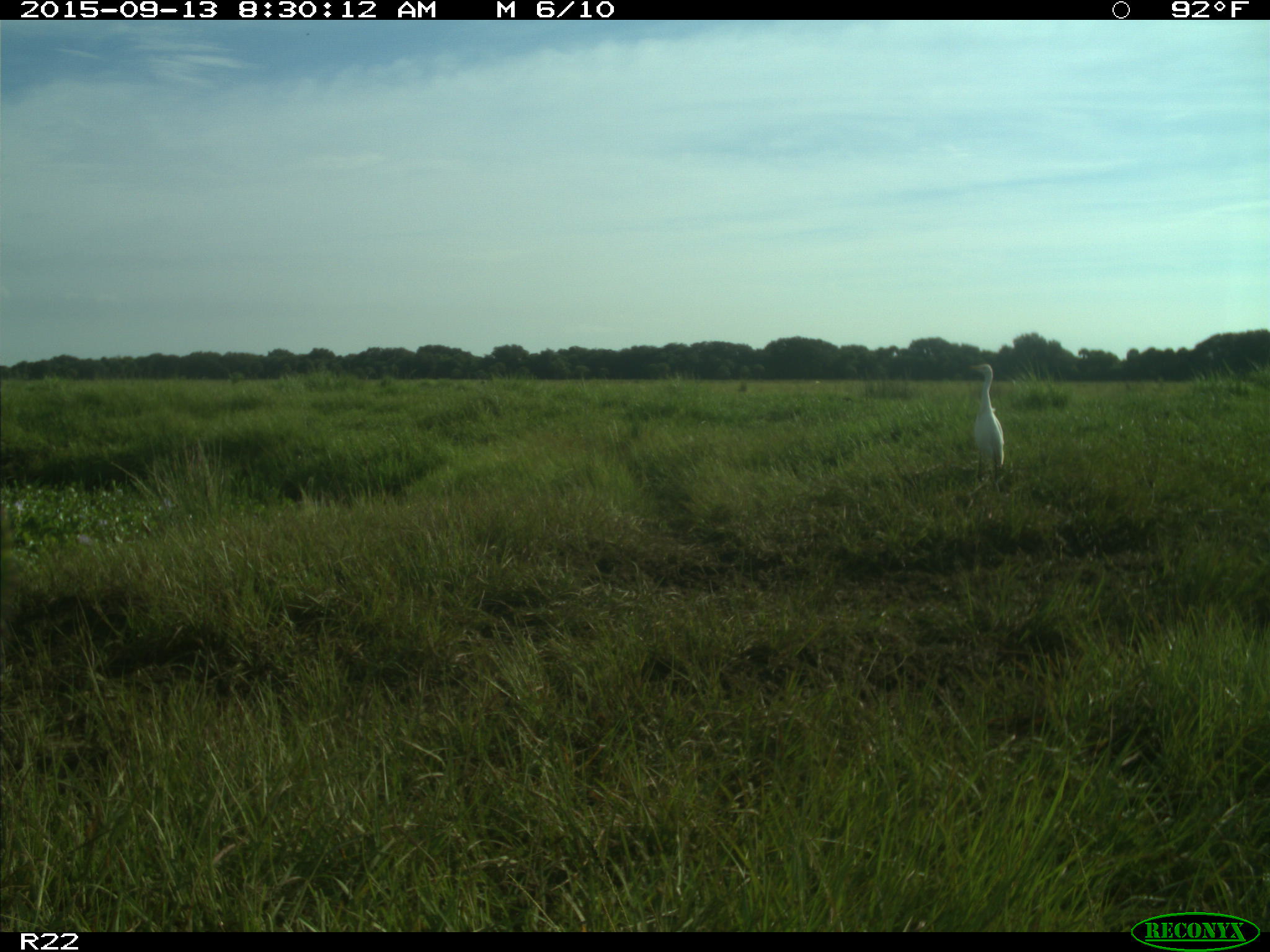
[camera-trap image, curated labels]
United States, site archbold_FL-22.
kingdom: Animalia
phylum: Chordata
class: Aves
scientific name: Aves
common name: birds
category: unidentified bird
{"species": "unidentified bird (birds) (Aves)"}